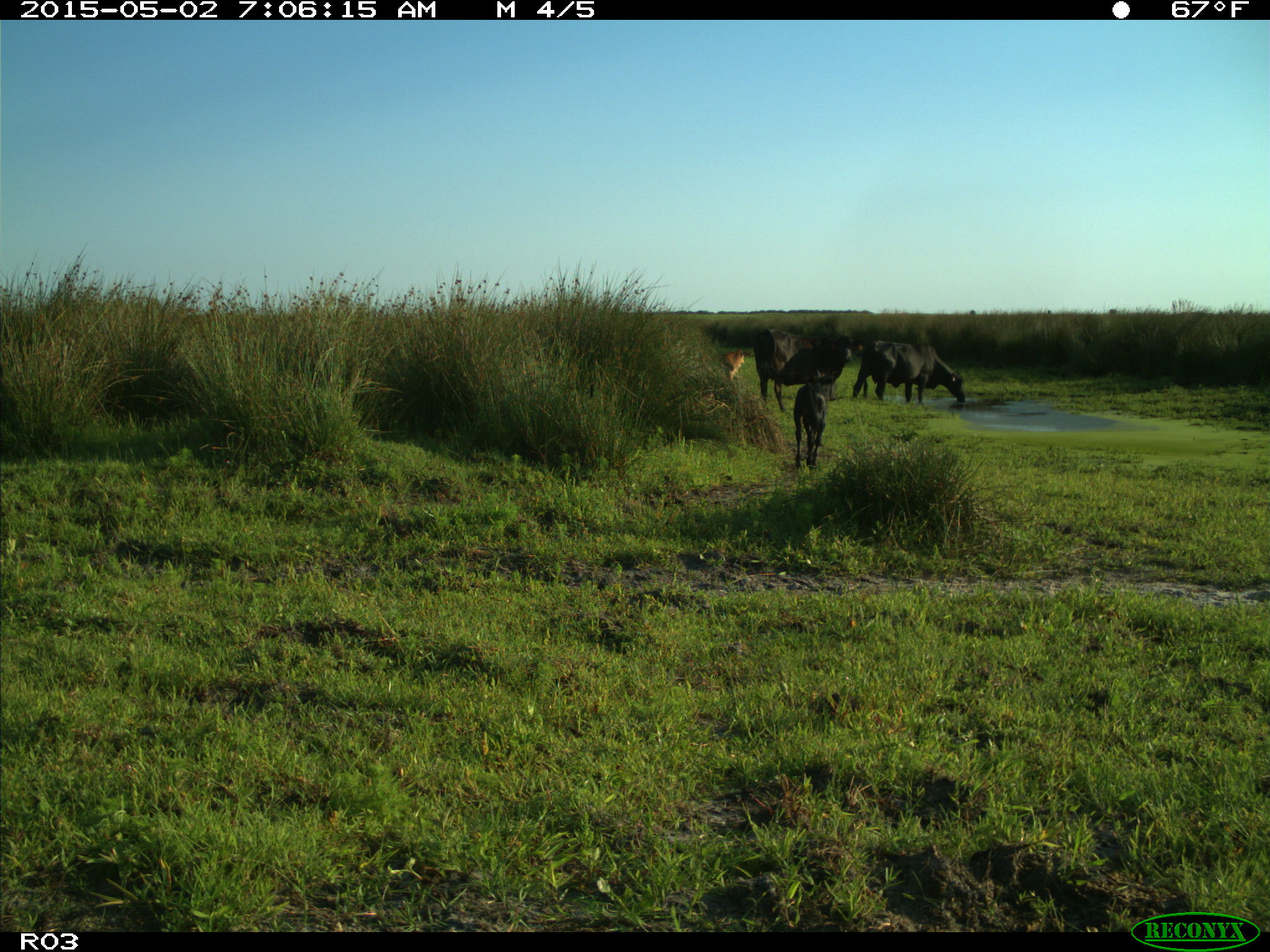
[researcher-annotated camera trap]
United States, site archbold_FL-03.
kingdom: Animalia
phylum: Chordata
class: Mammalia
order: Artiodactyla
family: Bovidae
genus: Bos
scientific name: Bos taurus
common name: domestic cow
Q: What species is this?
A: Bos taurus (domestic cow).